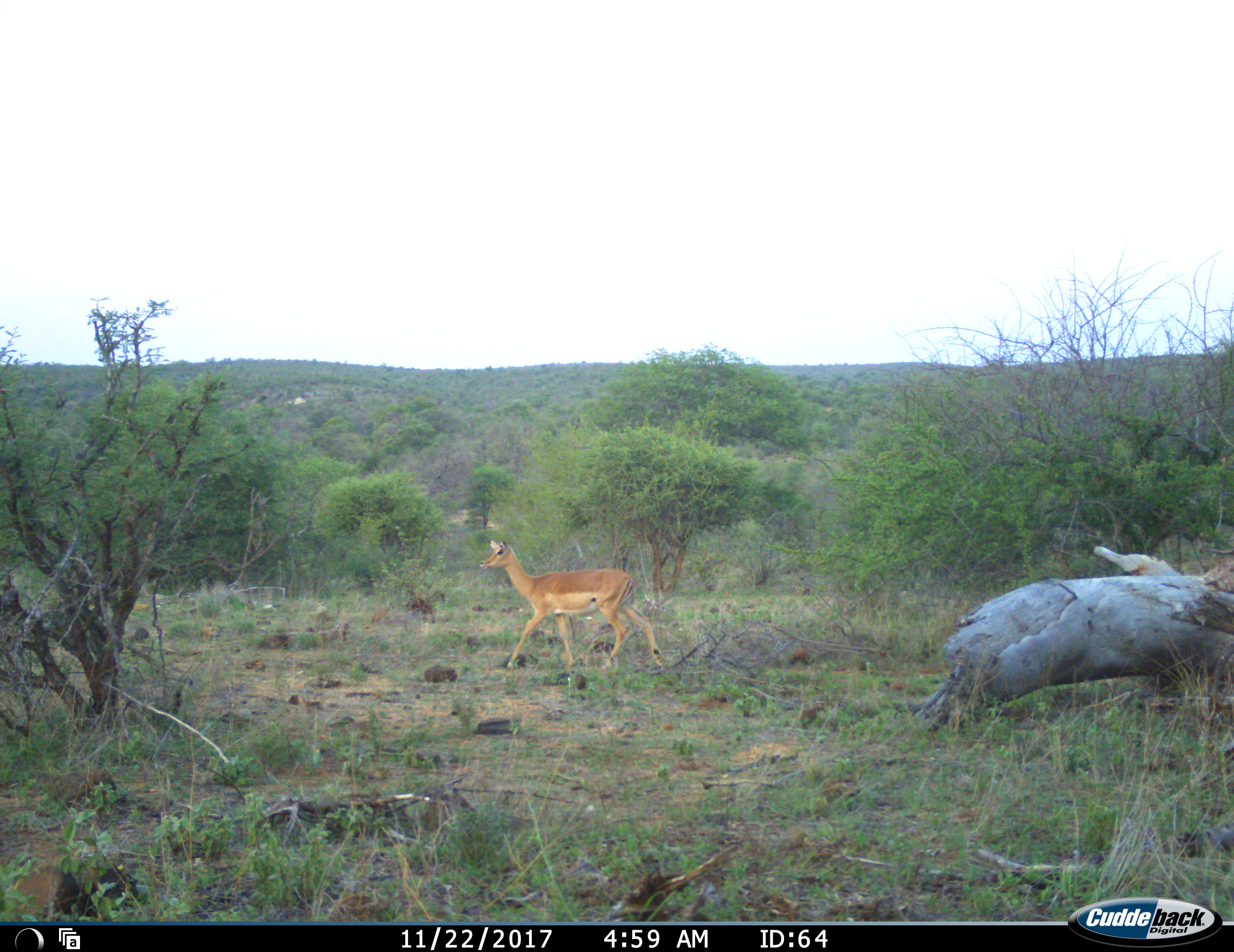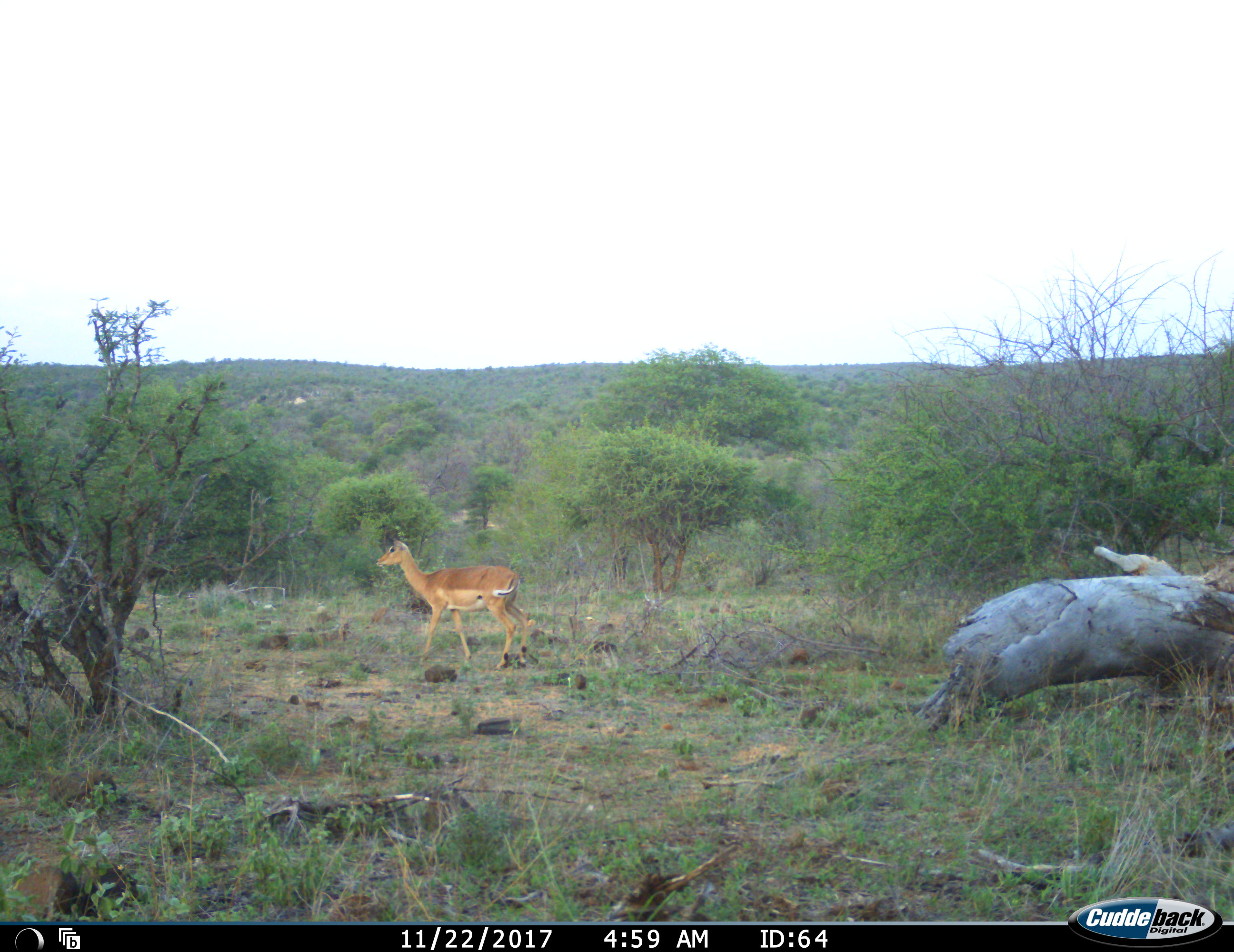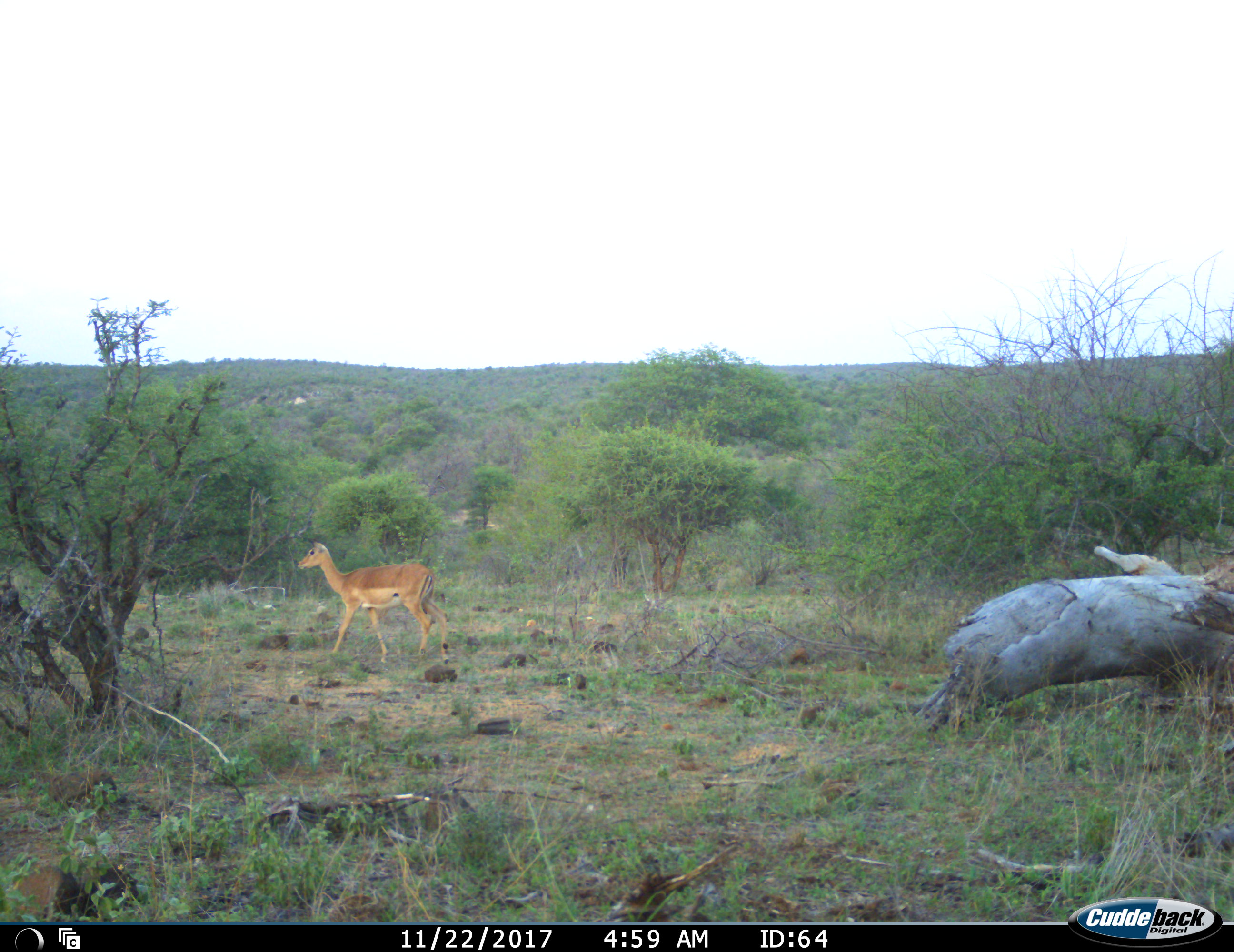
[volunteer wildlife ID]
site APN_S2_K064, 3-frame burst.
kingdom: Animalia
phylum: Chordata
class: Mammalia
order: Artiodactyla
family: Bovidae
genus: Aepyceros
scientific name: Aepyceros melampus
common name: impala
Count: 1.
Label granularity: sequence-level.